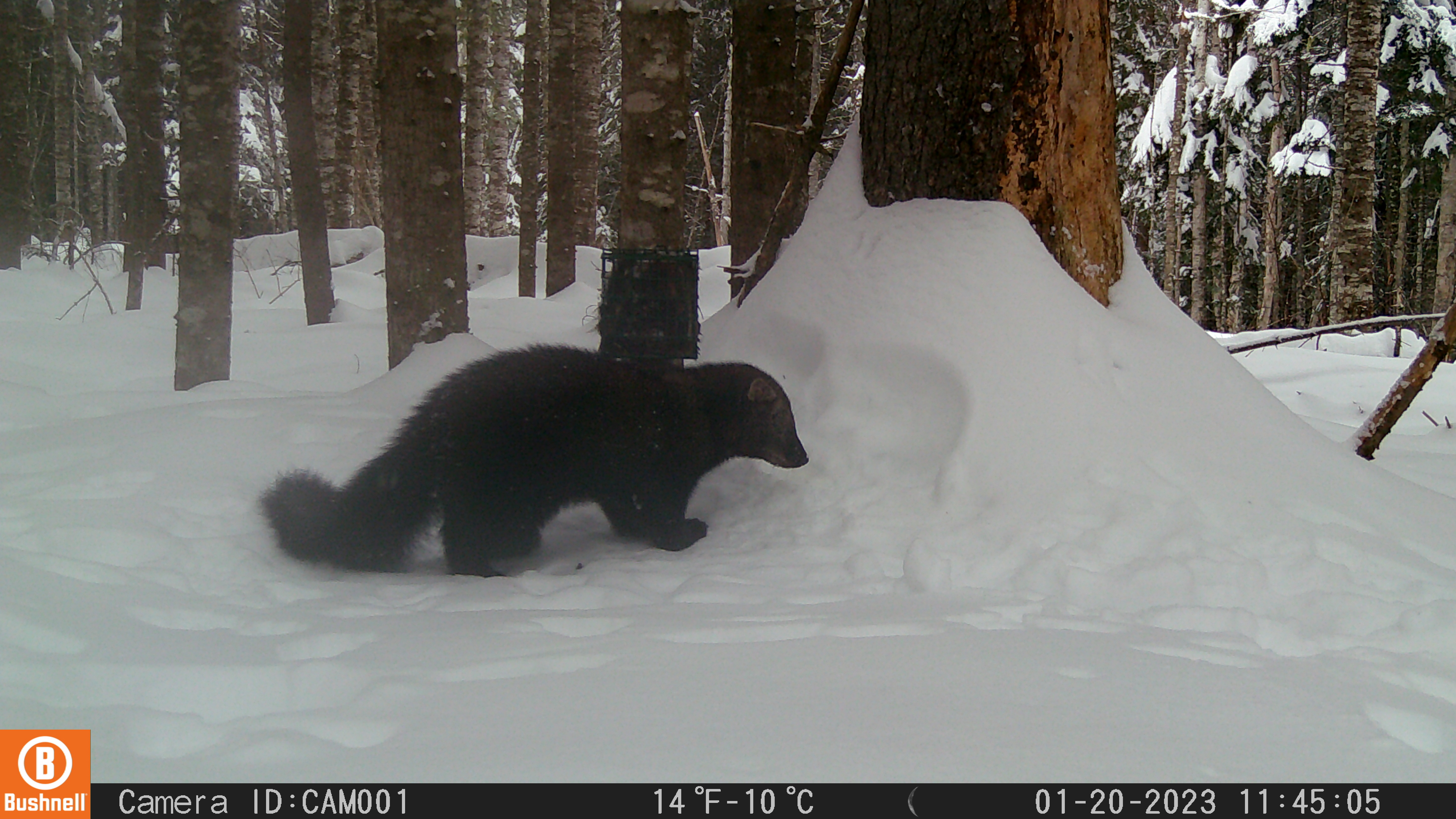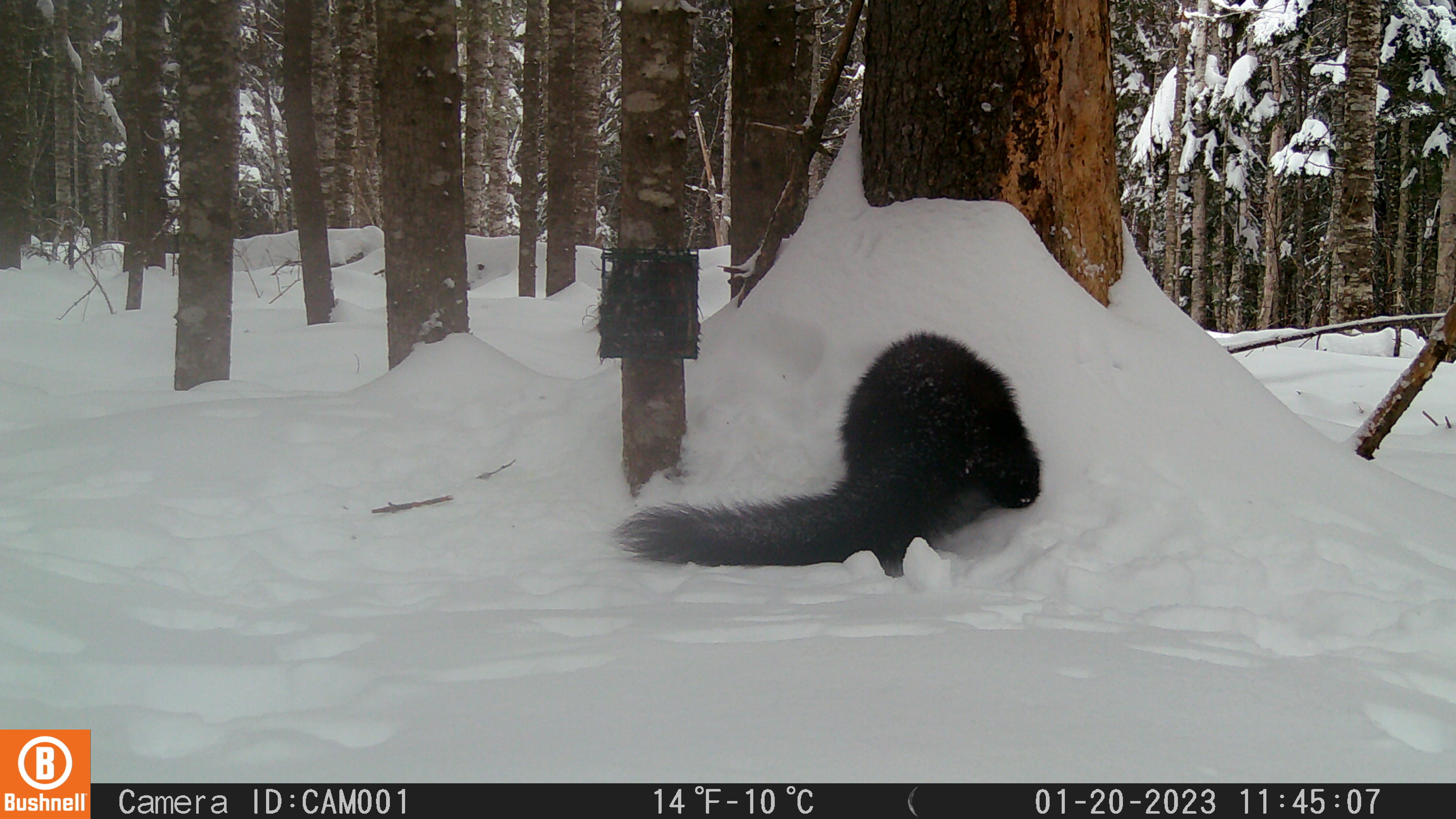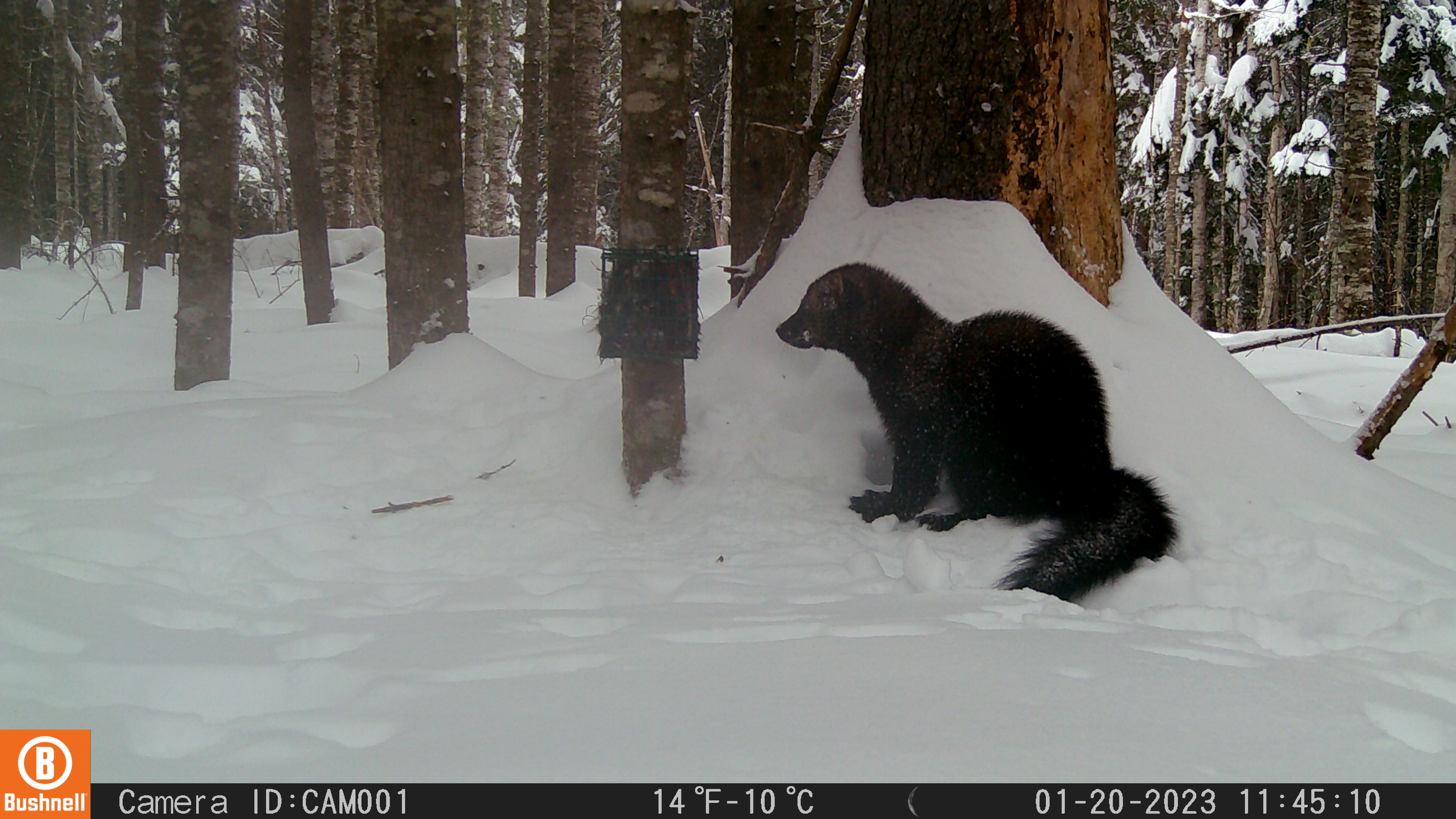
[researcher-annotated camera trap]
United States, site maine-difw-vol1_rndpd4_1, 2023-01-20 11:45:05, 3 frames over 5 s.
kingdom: Animalia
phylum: Chordata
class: Mammalia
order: Carnivora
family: Mustelidae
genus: Pekania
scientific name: Pekania pennanti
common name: fisher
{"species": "fisher (Pekania pennanti)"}